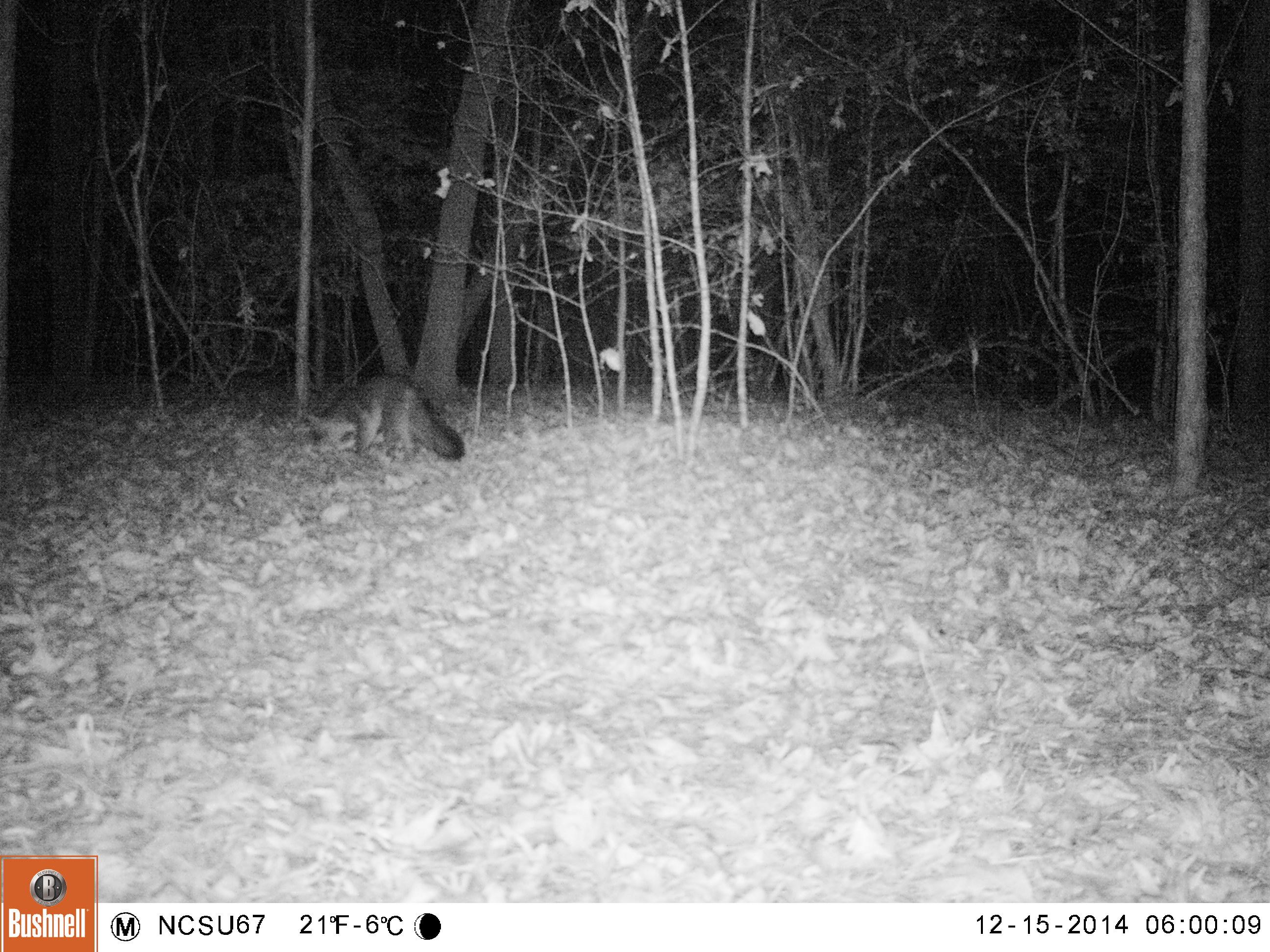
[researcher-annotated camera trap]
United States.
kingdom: Animalia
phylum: Chordata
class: Mammalia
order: Carnivora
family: Canidae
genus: Urocyon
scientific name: Urocyon cinereoargenteus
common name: gray fox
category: Grey Fox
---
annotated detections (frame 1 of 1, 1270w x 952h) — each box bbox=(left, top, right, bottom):
Grey Fox: bbox=(303, 371, 471, 475)